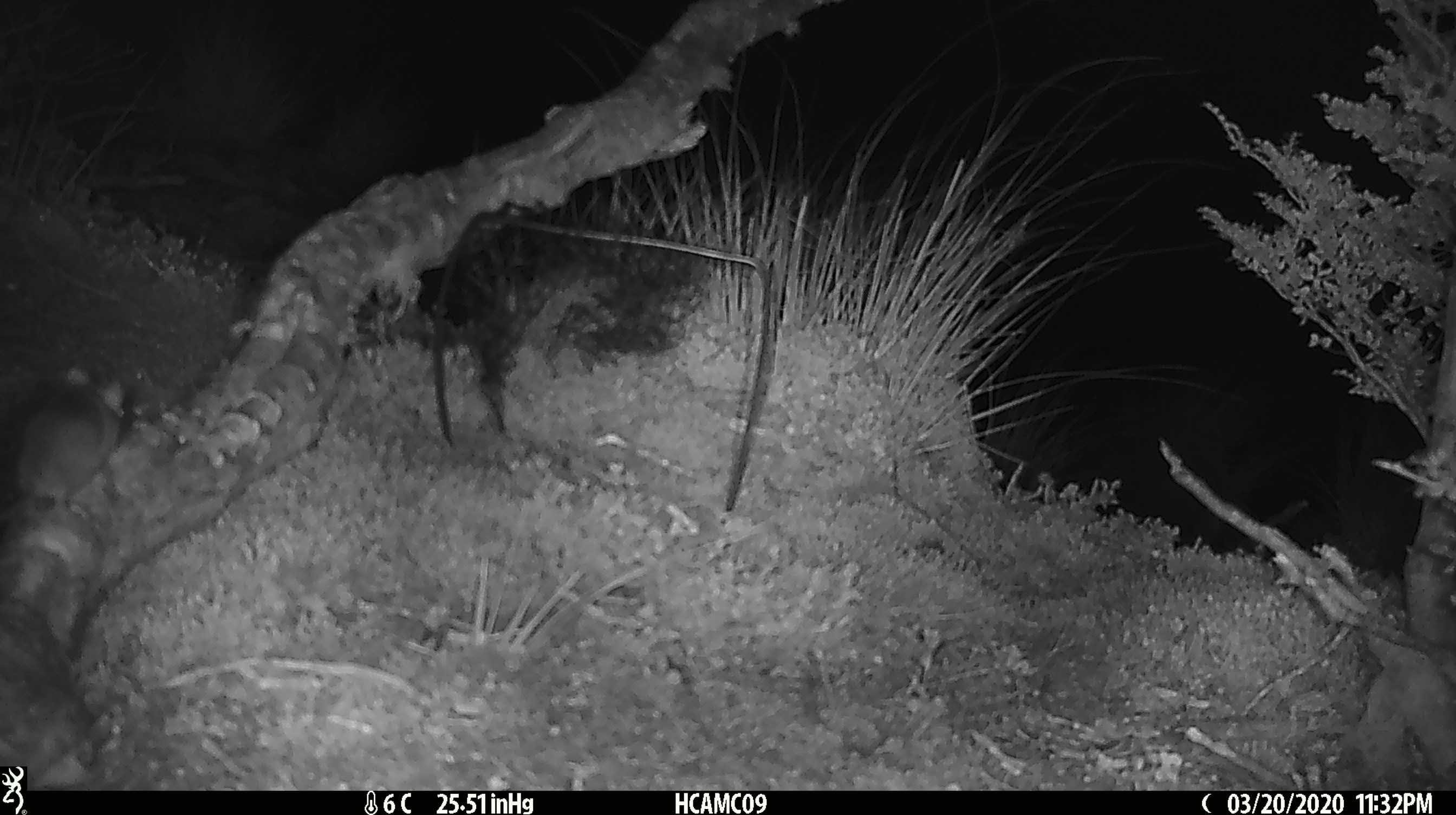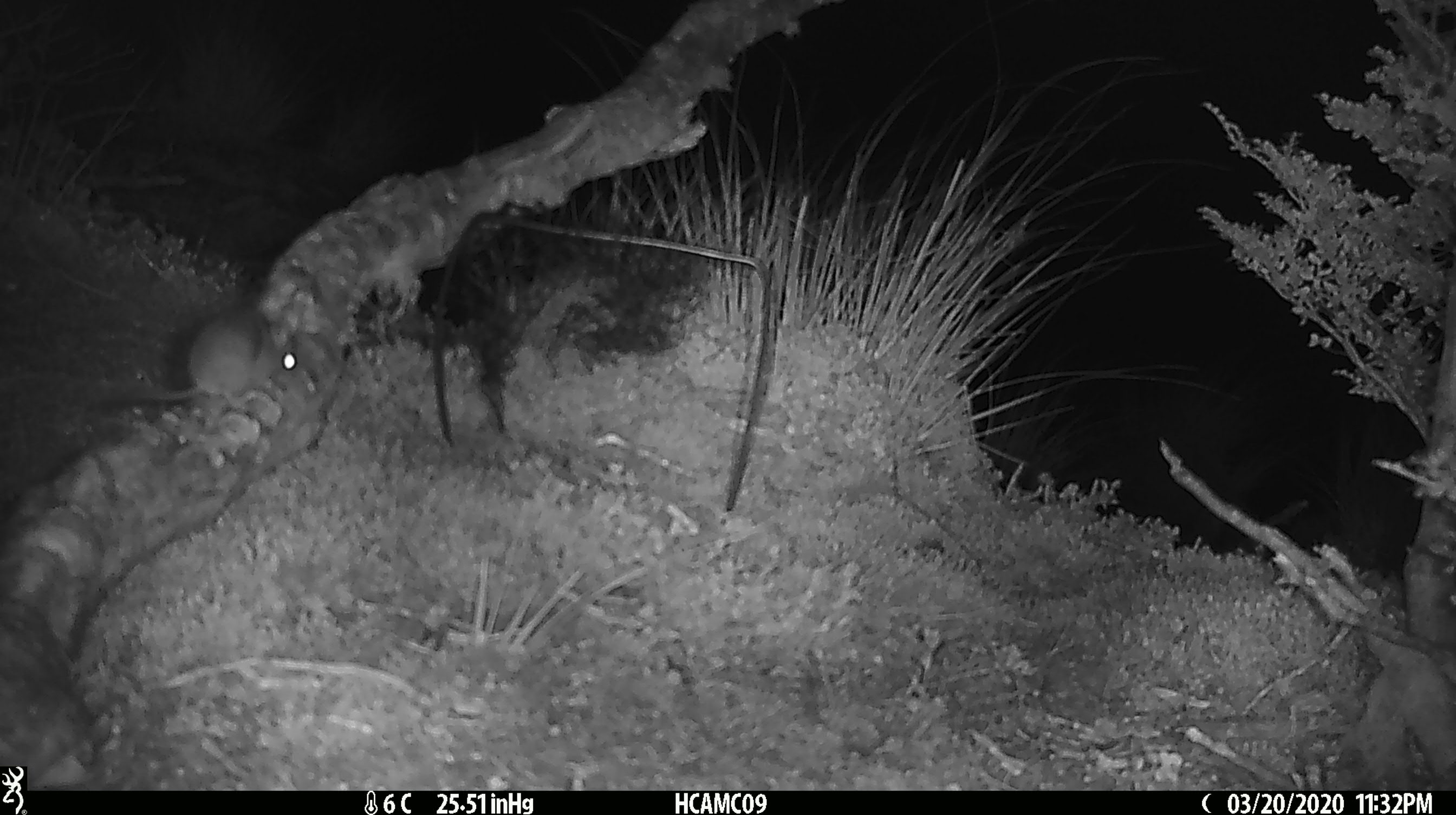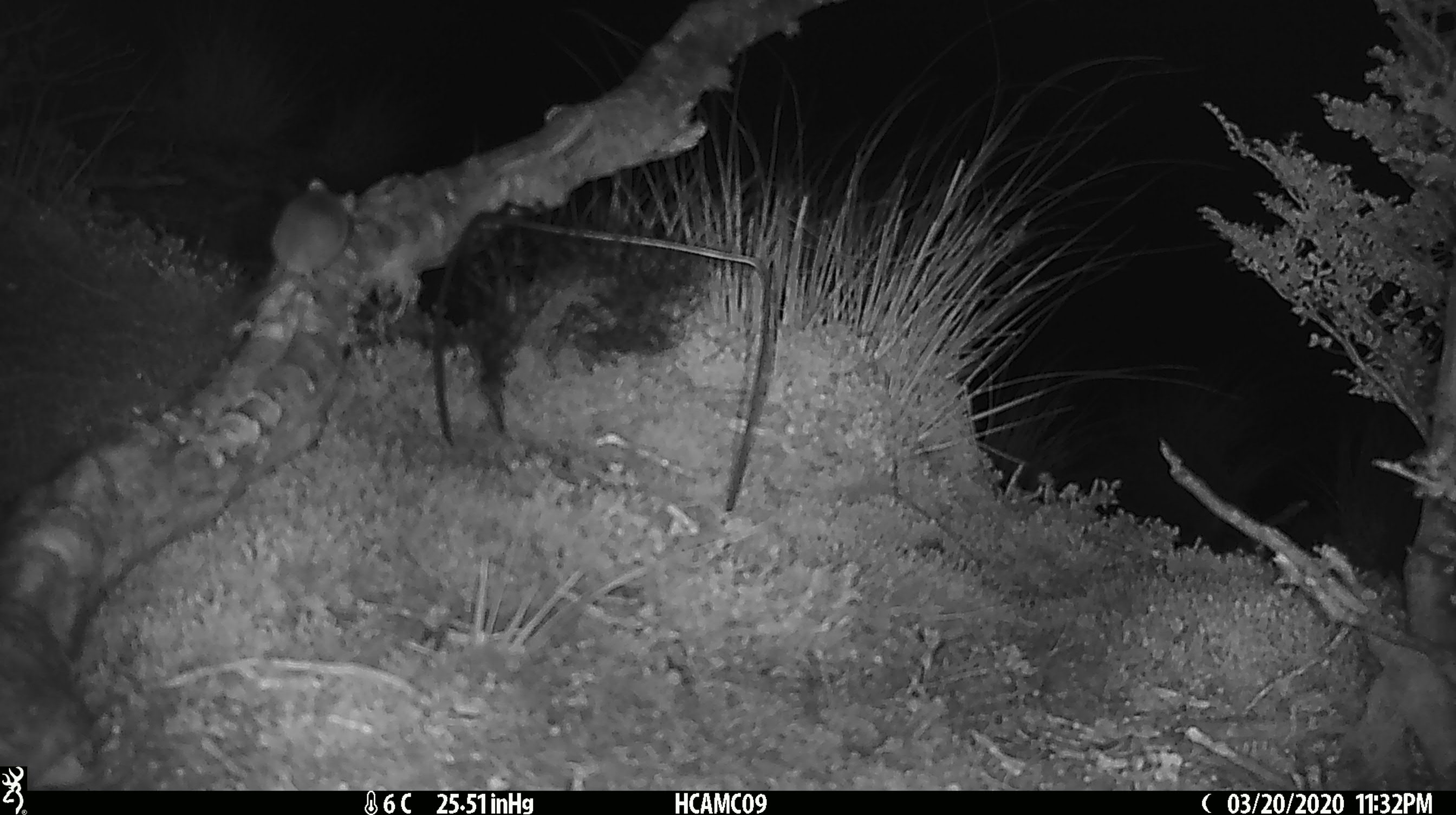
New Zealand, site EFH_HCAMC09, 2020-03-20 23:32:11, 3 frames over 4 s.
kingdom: Animalia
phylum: Chordata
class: Mammalia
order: Rodentia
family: Muridae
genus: Mus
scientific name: Mus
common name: mouse